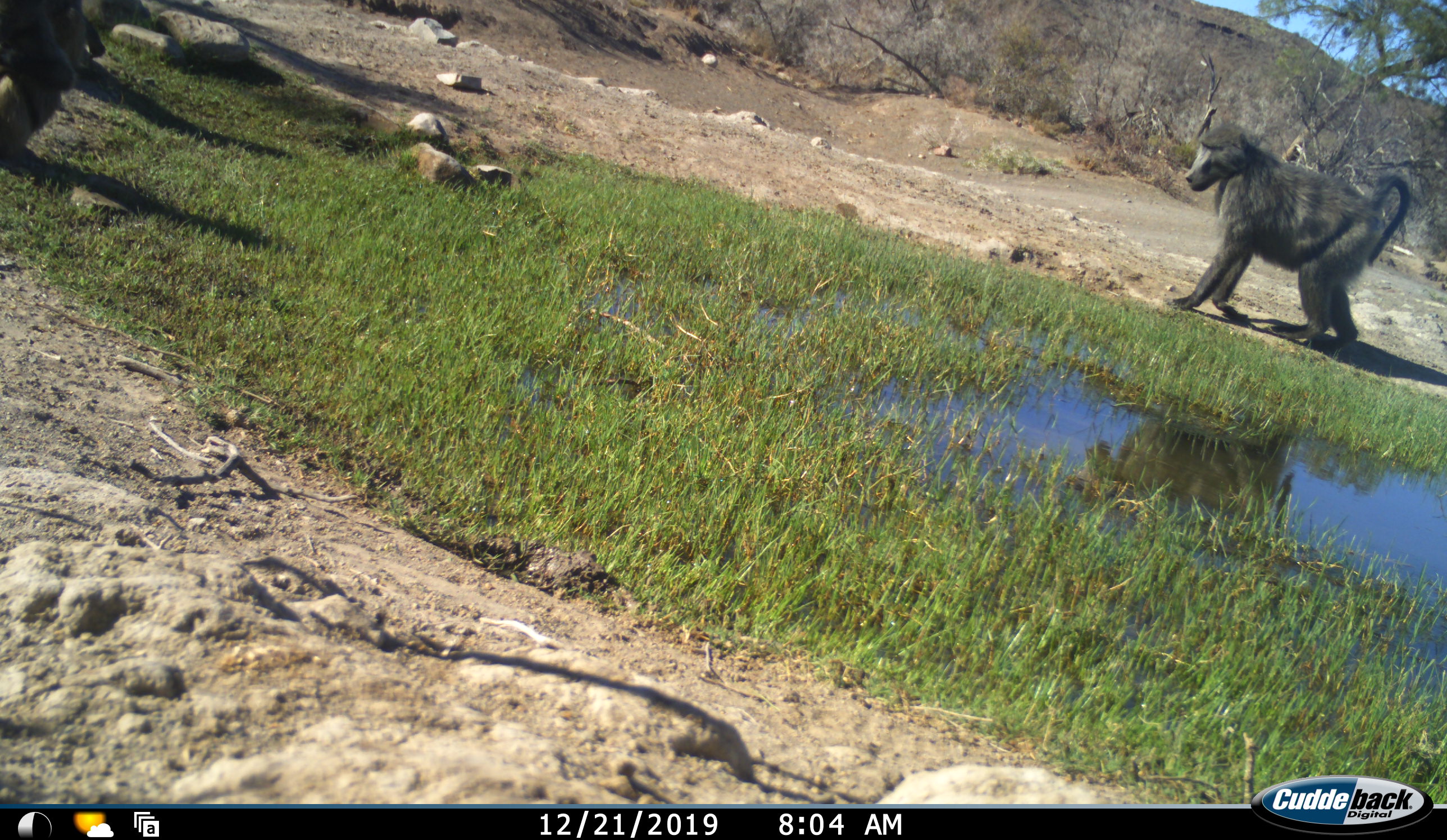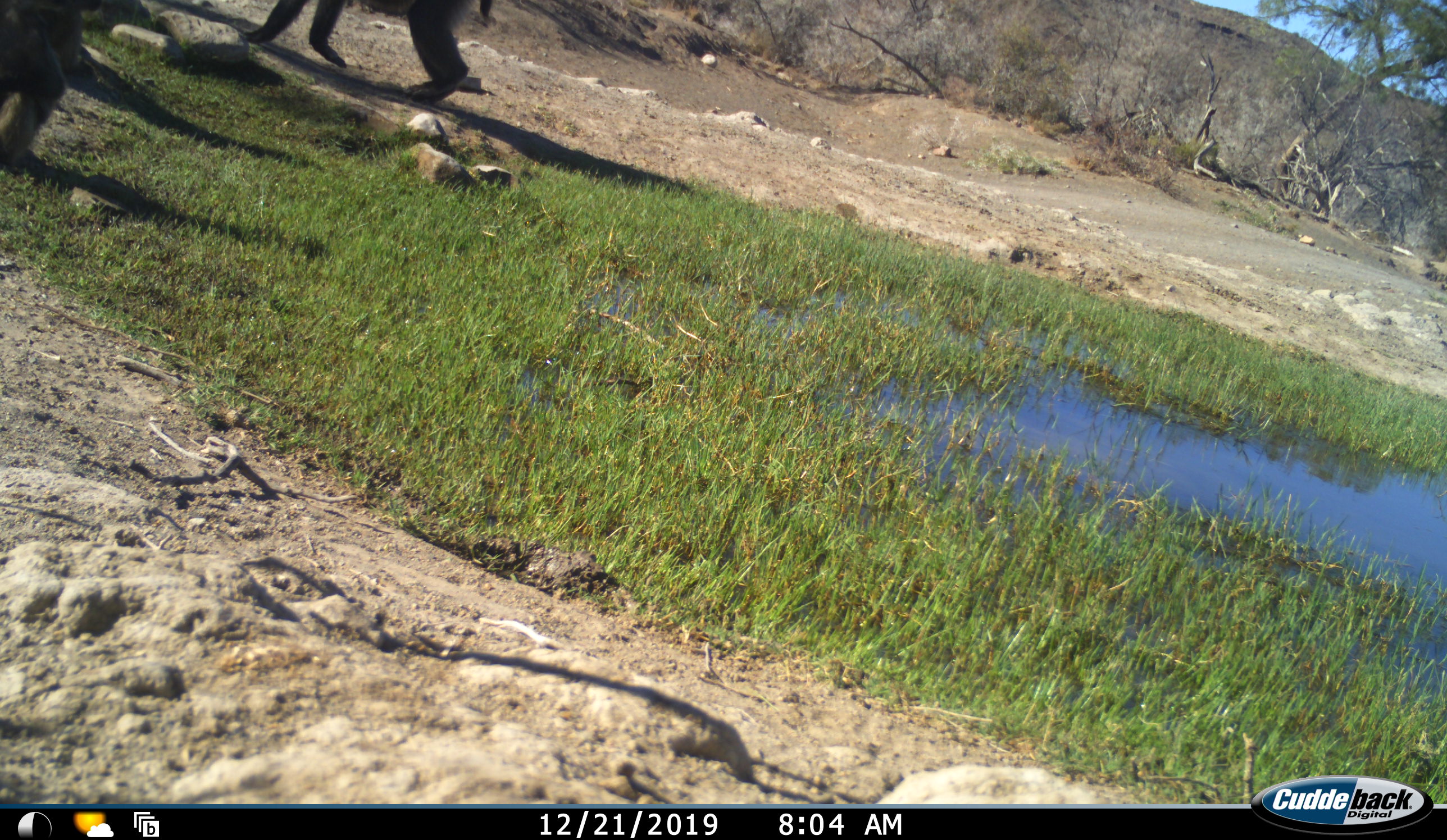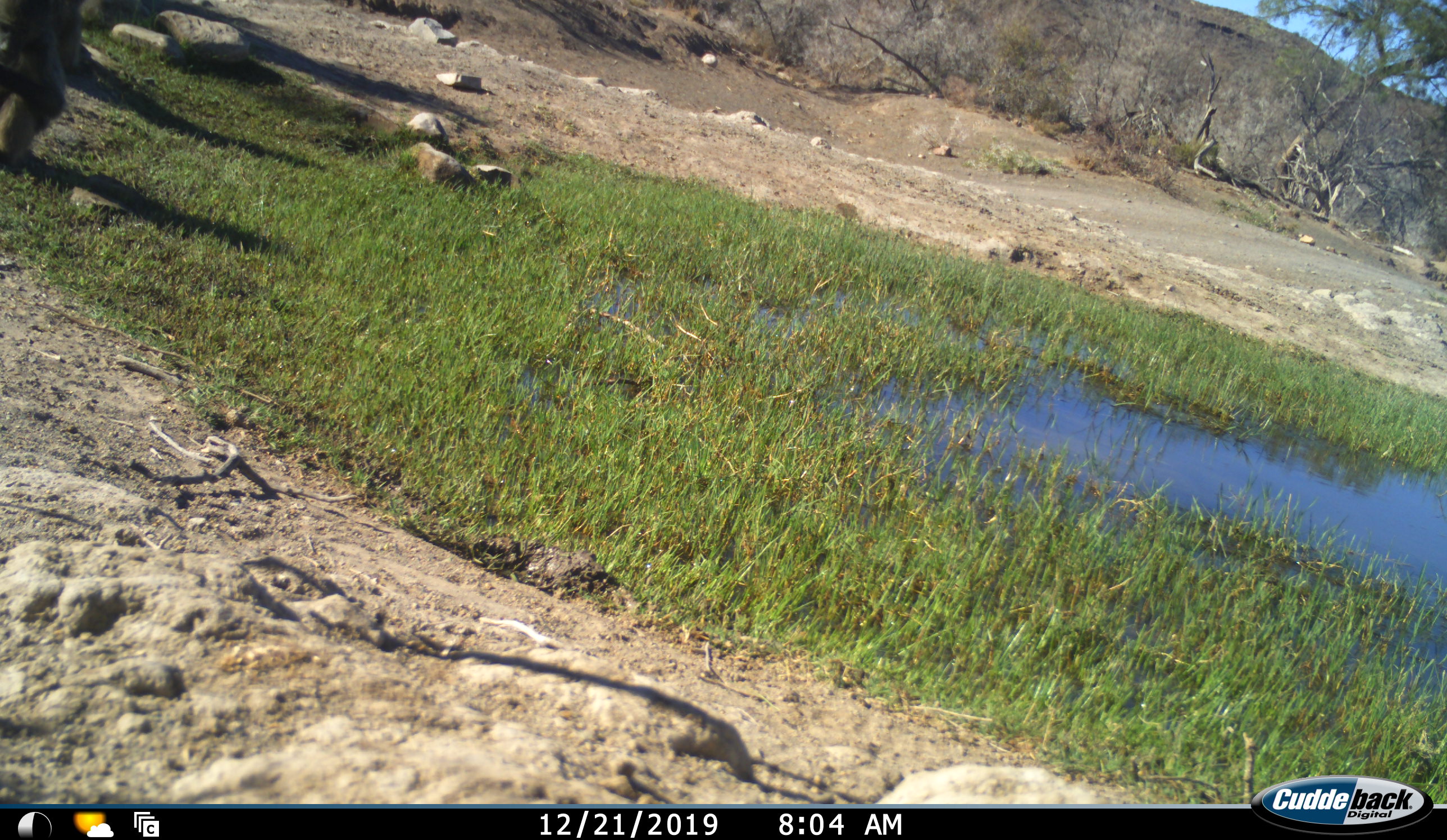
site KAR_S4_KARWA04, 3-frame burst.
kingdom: Animalia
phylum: Chordata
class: Mammalia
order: Primates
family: Cercopithecidae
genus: Papio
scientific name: Papio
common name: baboon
Baboon (Papio), count 2. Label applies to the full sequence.